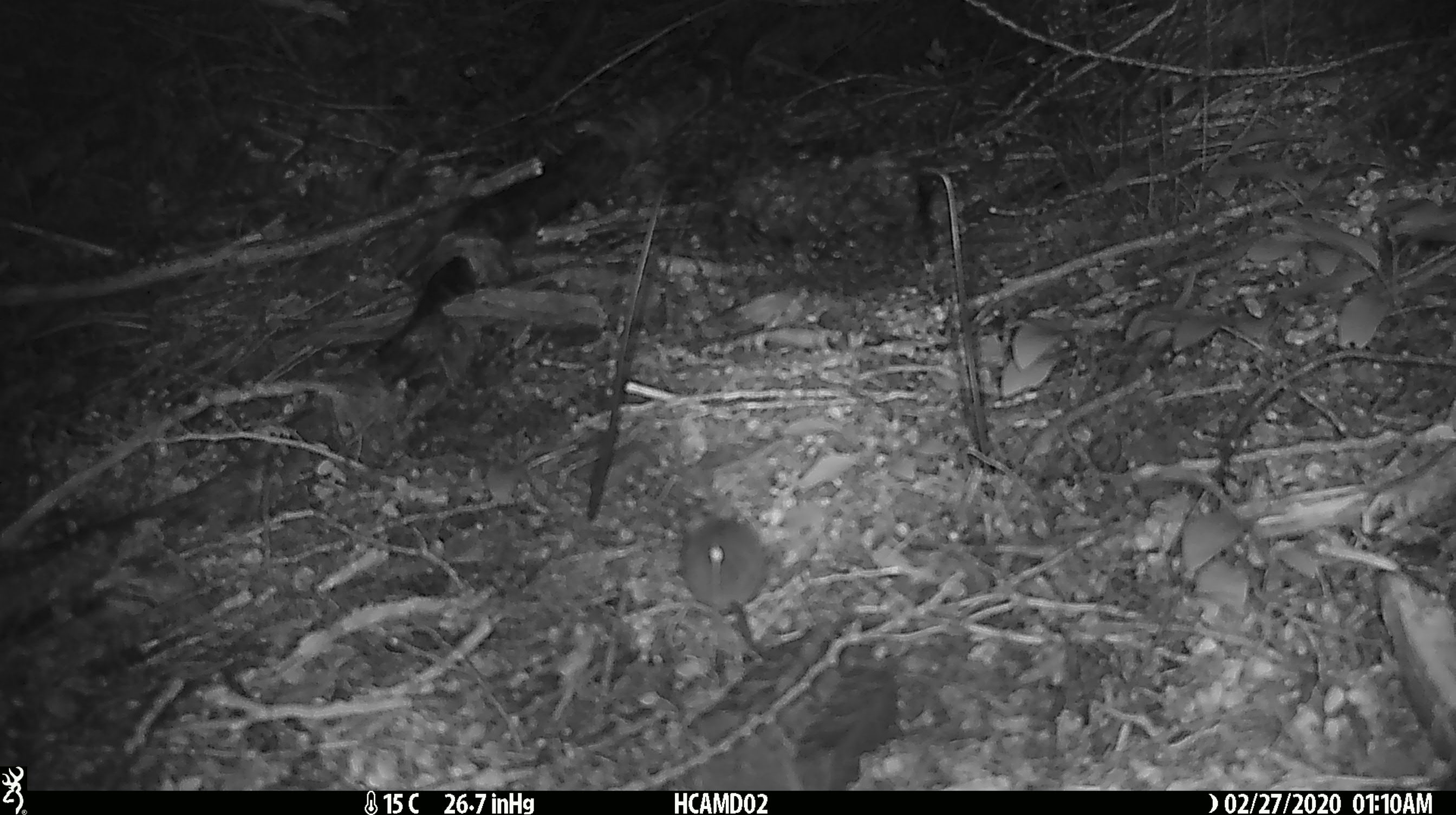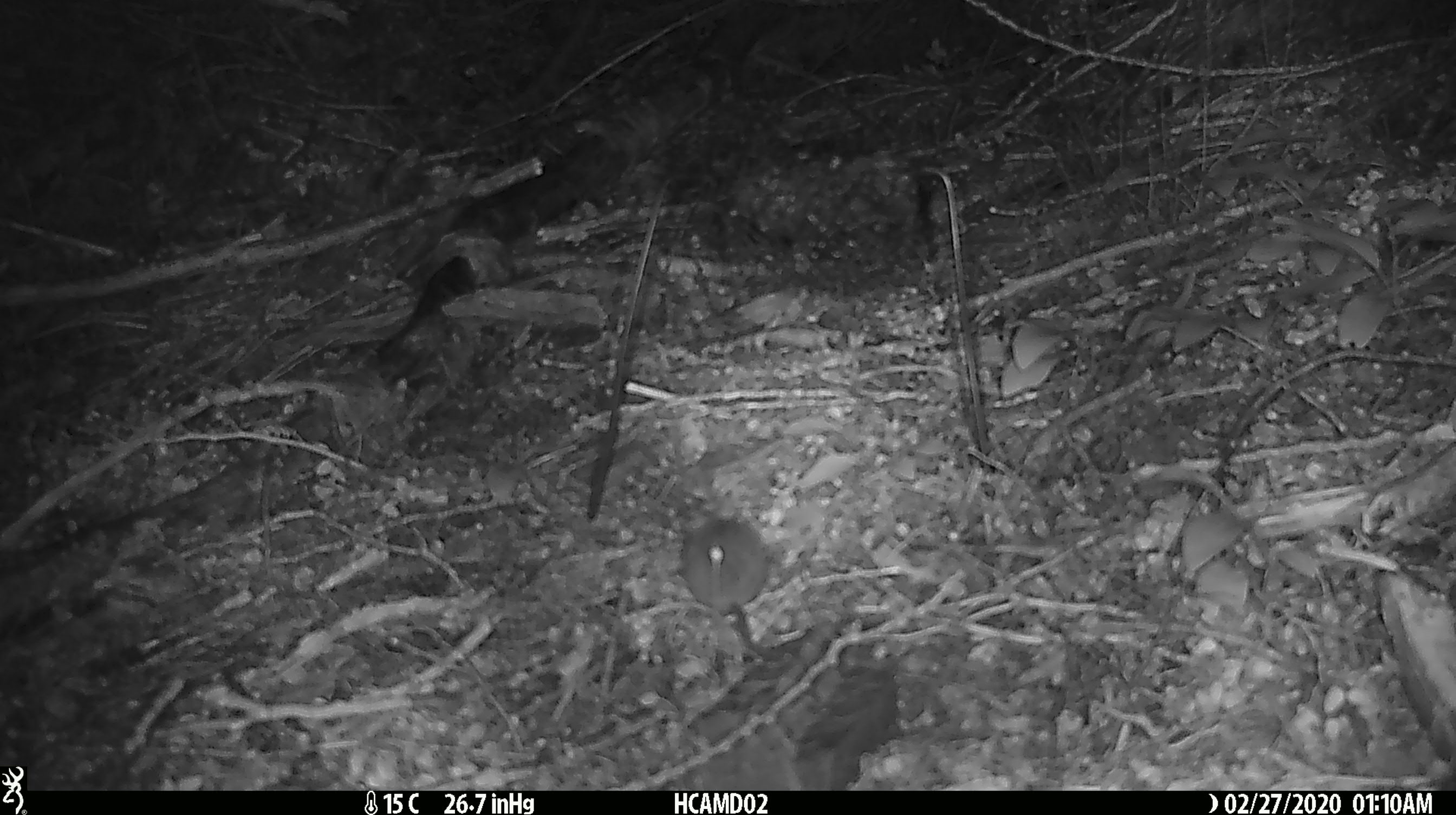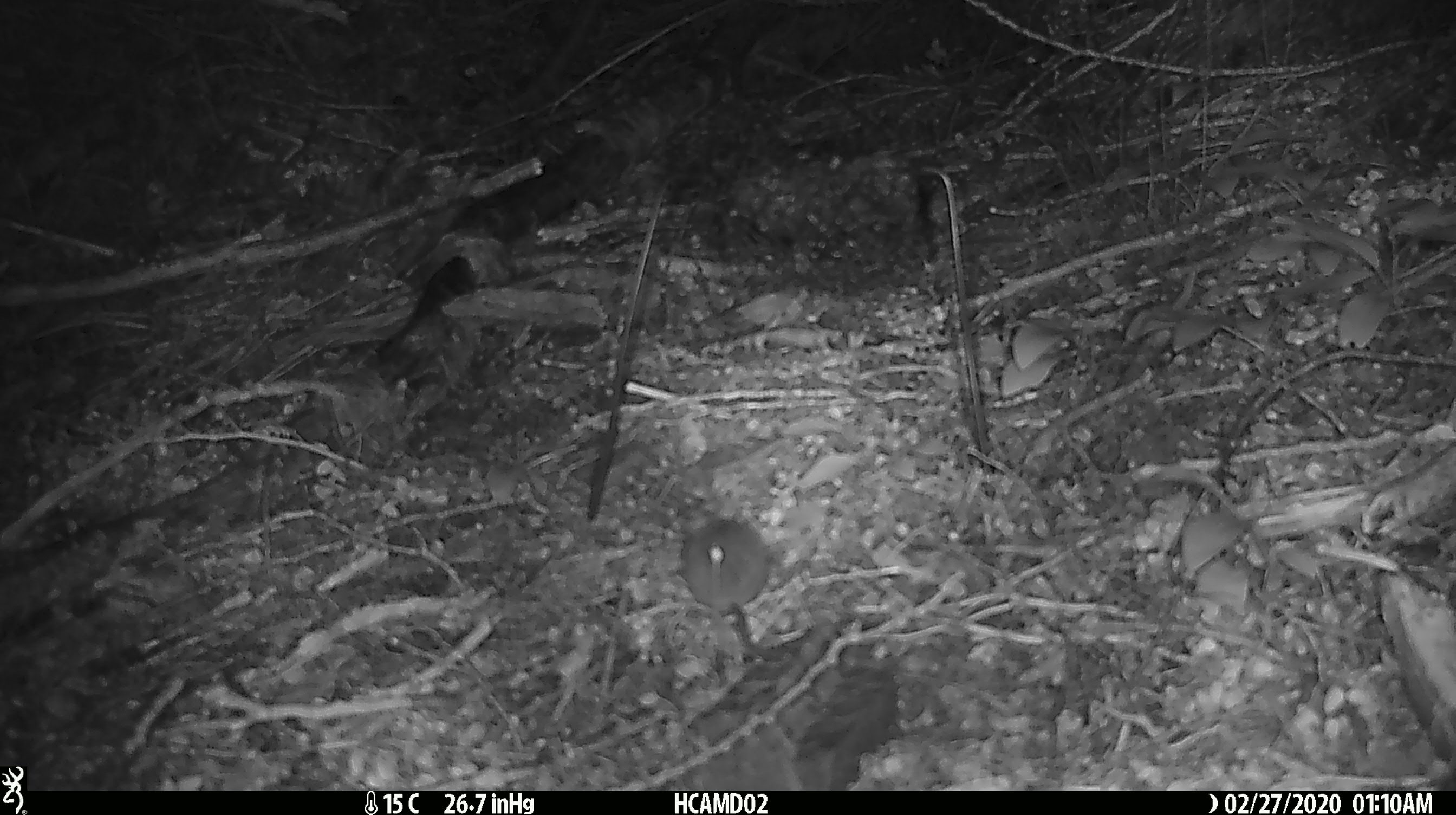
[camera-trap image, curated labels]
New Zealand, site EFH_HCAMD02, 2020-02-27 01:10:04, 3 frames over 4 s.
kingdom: Animalia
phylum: Chordata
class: Mammalia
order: Rodentia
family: Muridae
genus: Mus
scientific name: Mus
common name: mouse